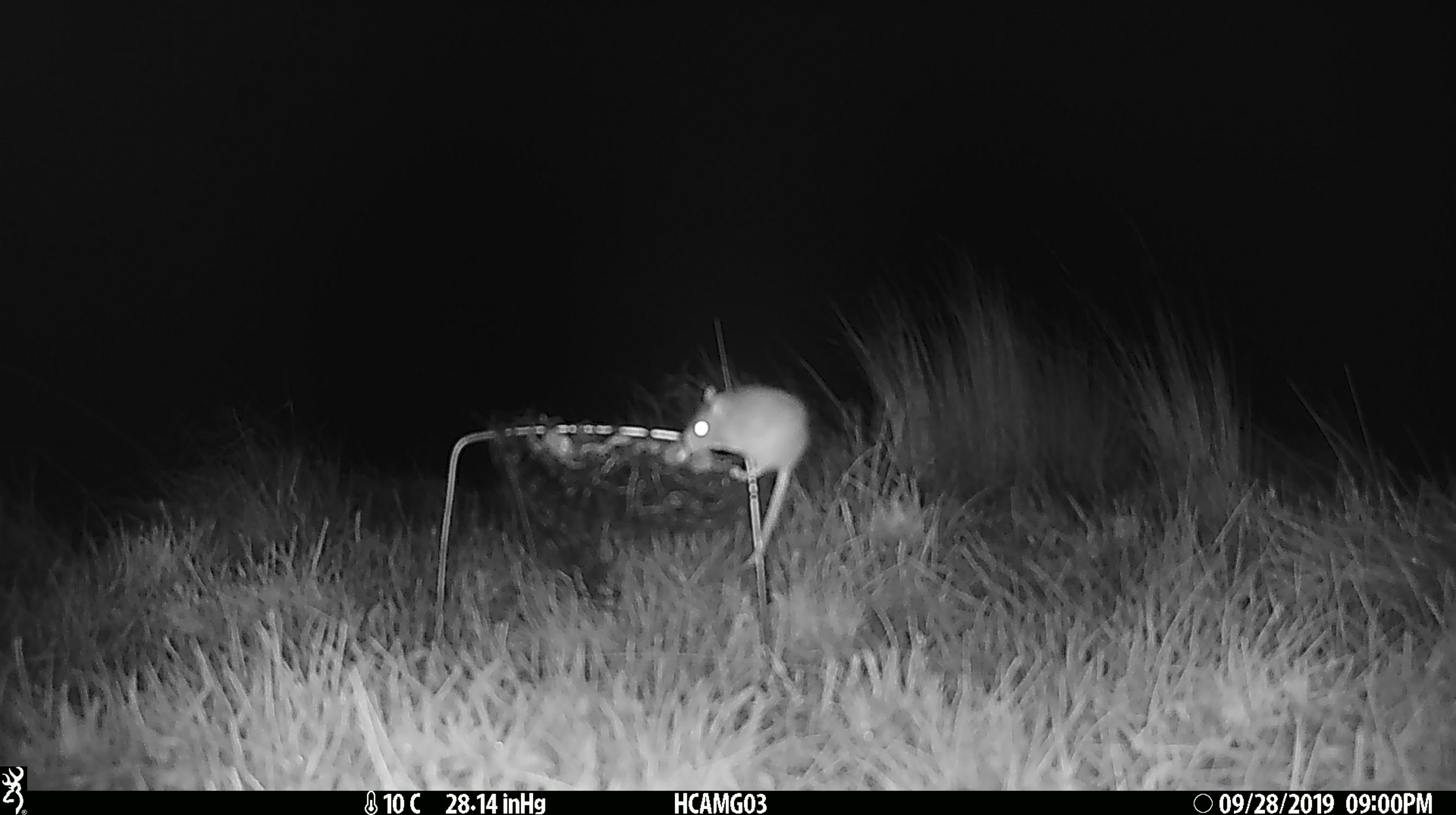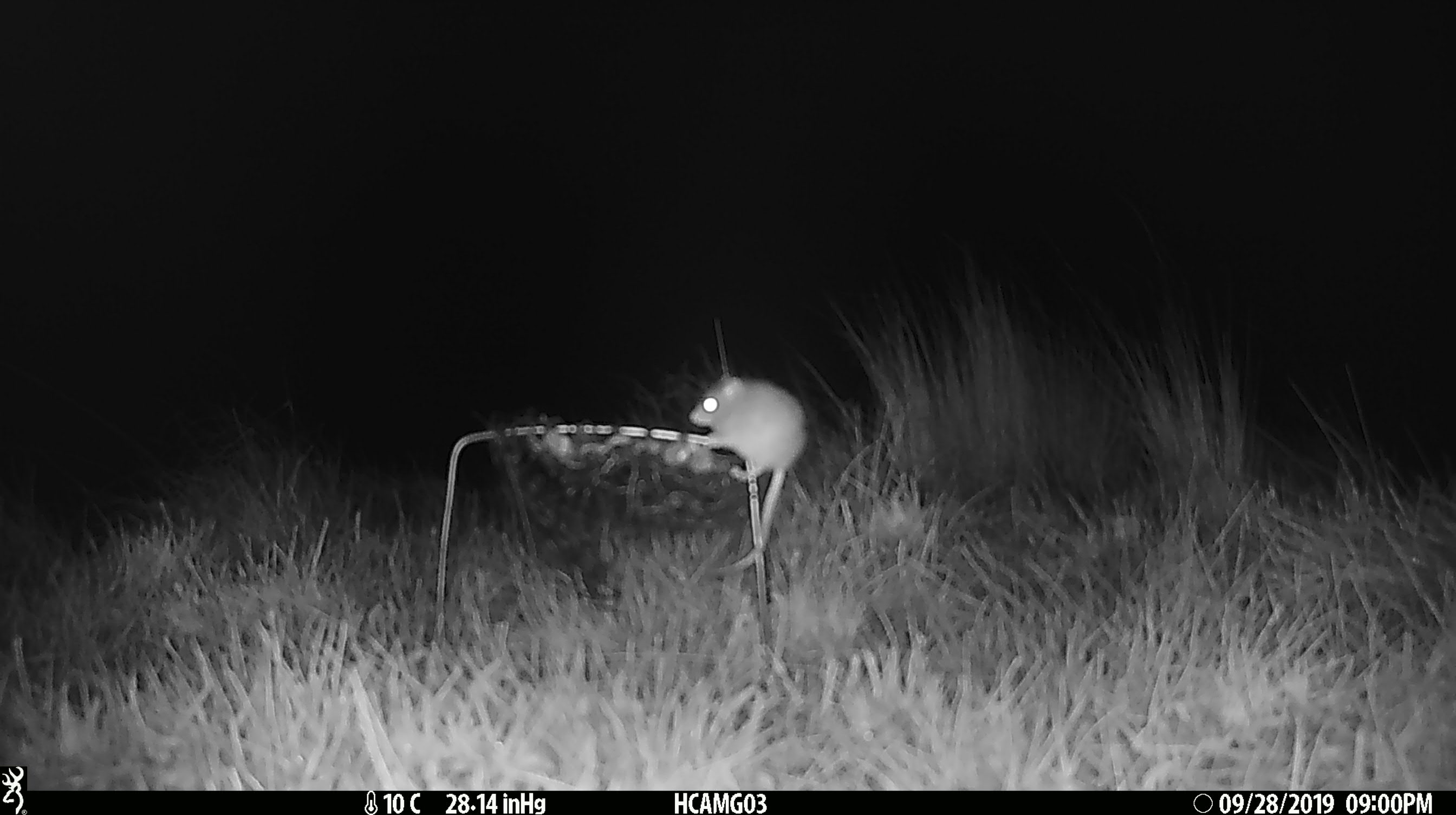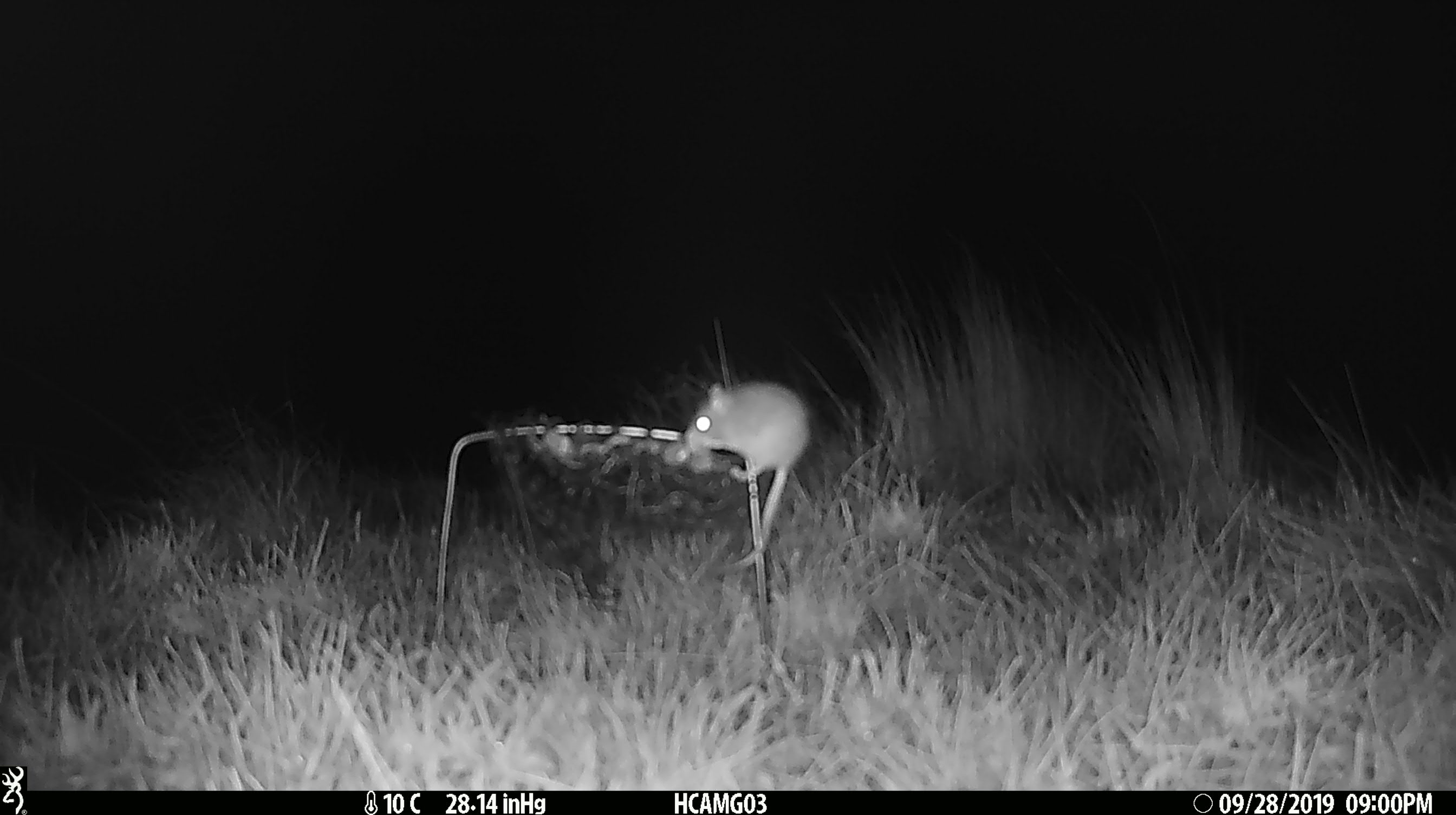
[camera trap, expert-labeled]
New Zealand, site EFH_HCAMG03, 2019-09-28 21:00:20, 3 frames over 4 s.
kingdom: Animalia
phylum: Chordata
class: Mammalia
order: Rodentia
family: Muridae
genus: Mus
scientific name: Mus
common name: mouse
Mouse (Mus).